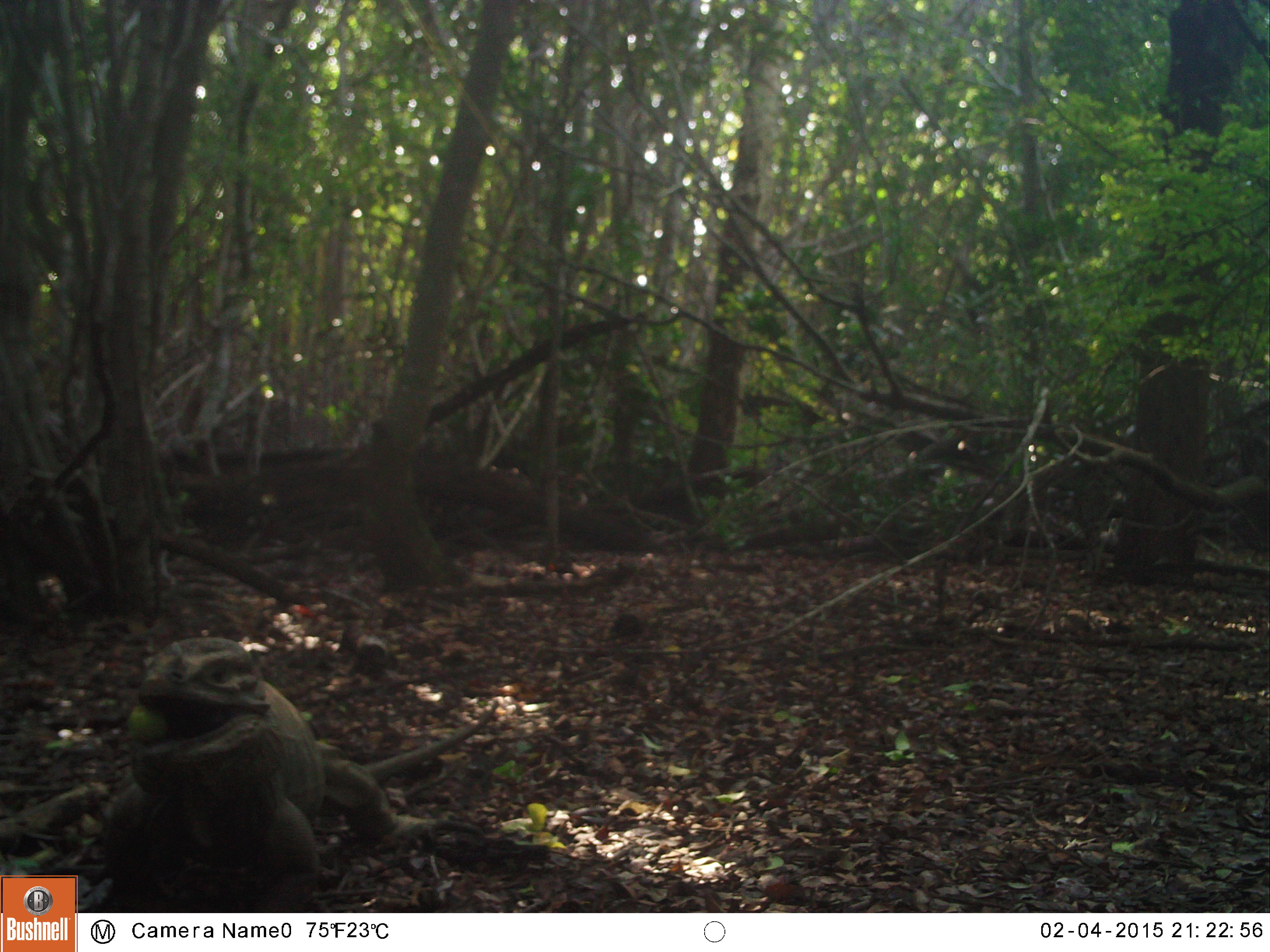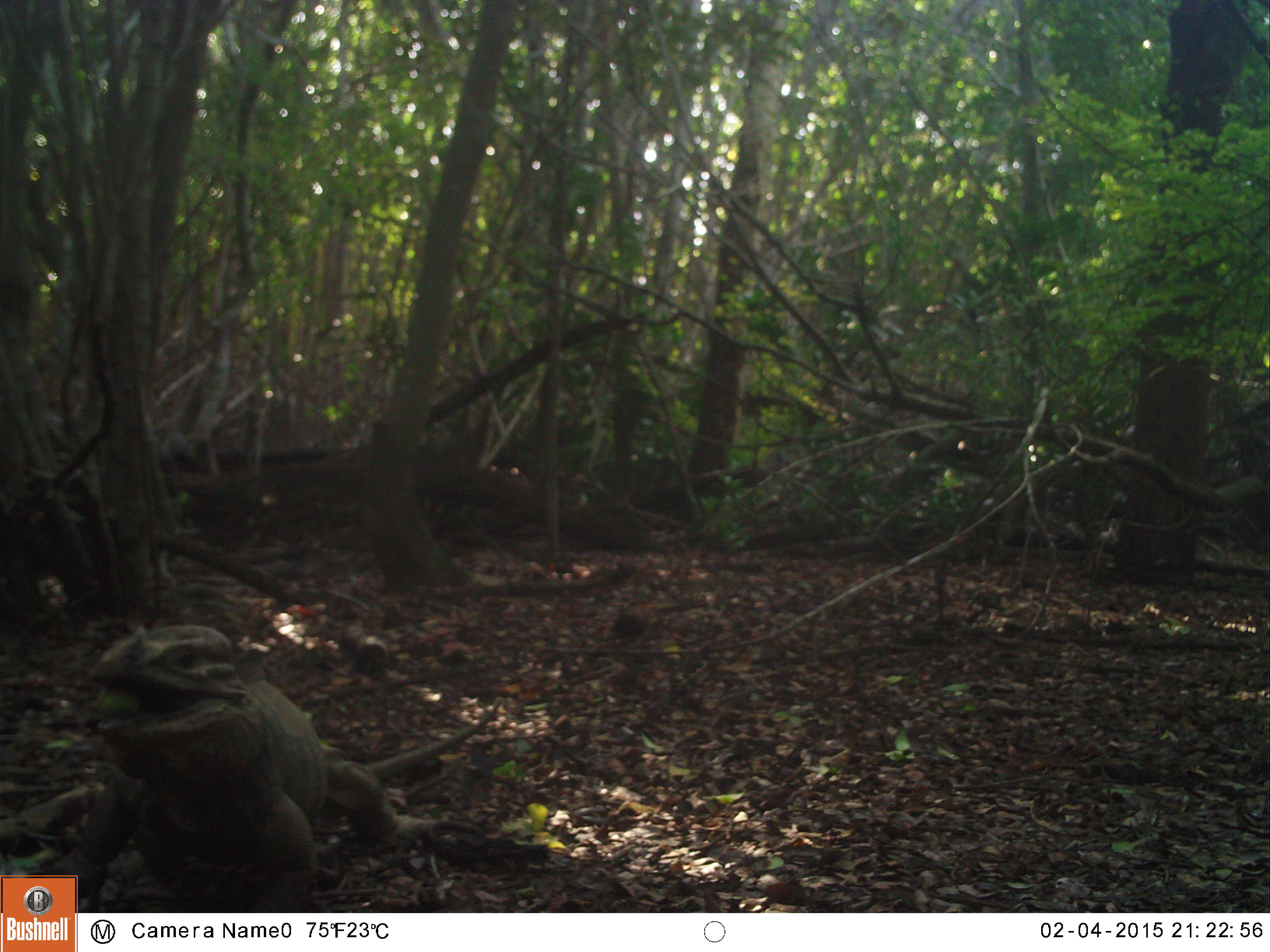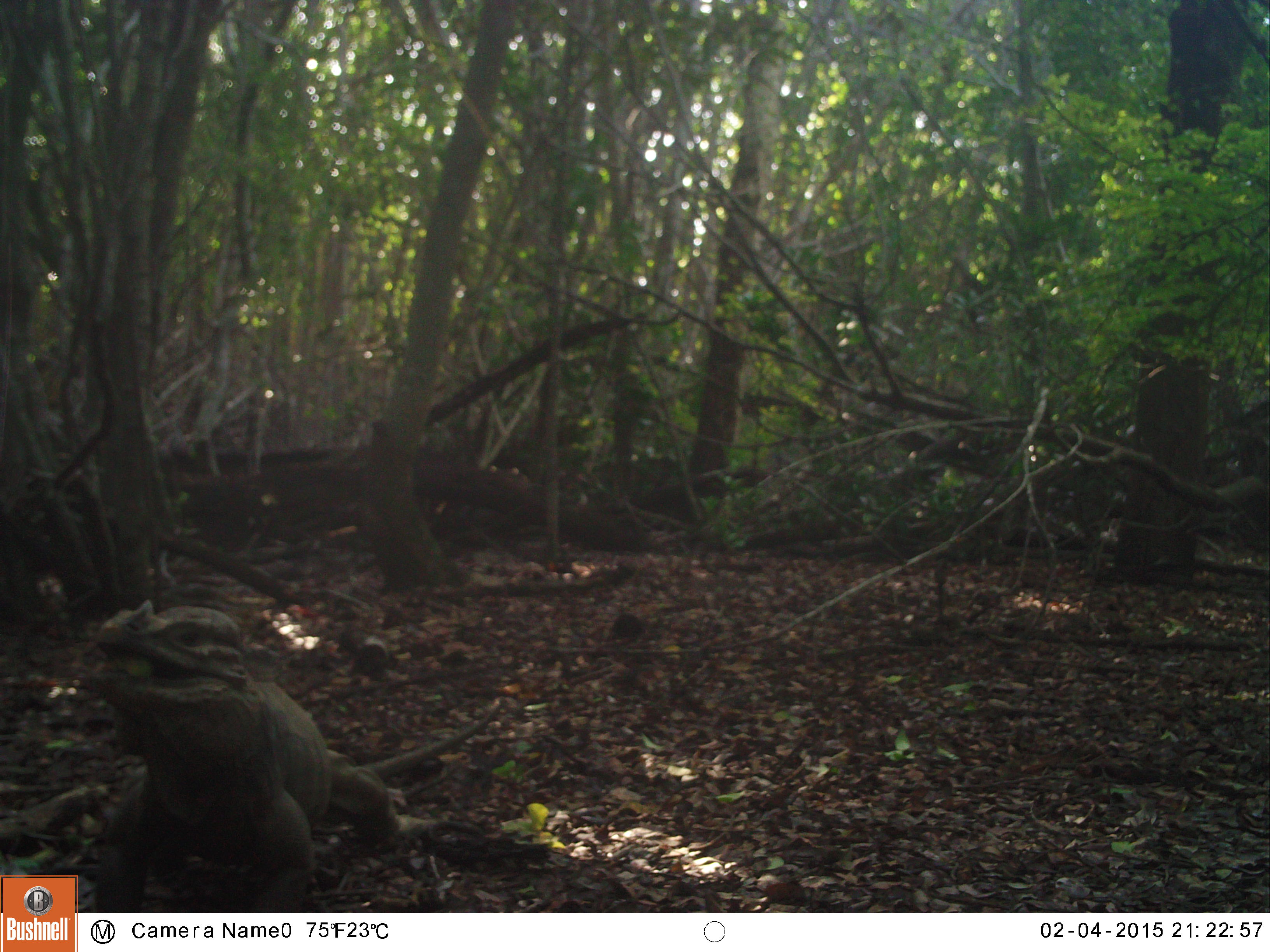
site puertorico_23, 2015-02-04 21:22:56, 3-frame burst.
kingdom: Animalia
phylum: Chordata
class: Reptilia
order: Squamata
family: Iguanidae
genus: Iguana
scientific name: Iguana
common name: typical iguanas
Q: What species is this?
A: Iguana (typical iguanas).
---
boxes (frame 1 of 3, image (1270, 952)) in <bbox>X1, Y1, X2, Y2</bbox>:
iguana: <bbox>103, 639, 537, 893</bbox>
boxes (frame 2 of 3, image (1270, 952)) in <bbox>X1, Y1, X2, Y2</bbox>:
iguana: <bbox>54, 613, 553, 910</bbox>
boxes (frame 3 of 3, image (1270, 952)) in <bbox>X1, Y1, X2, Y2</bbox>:
iguana: <bbox>69, 593, 515, 911</bbox>